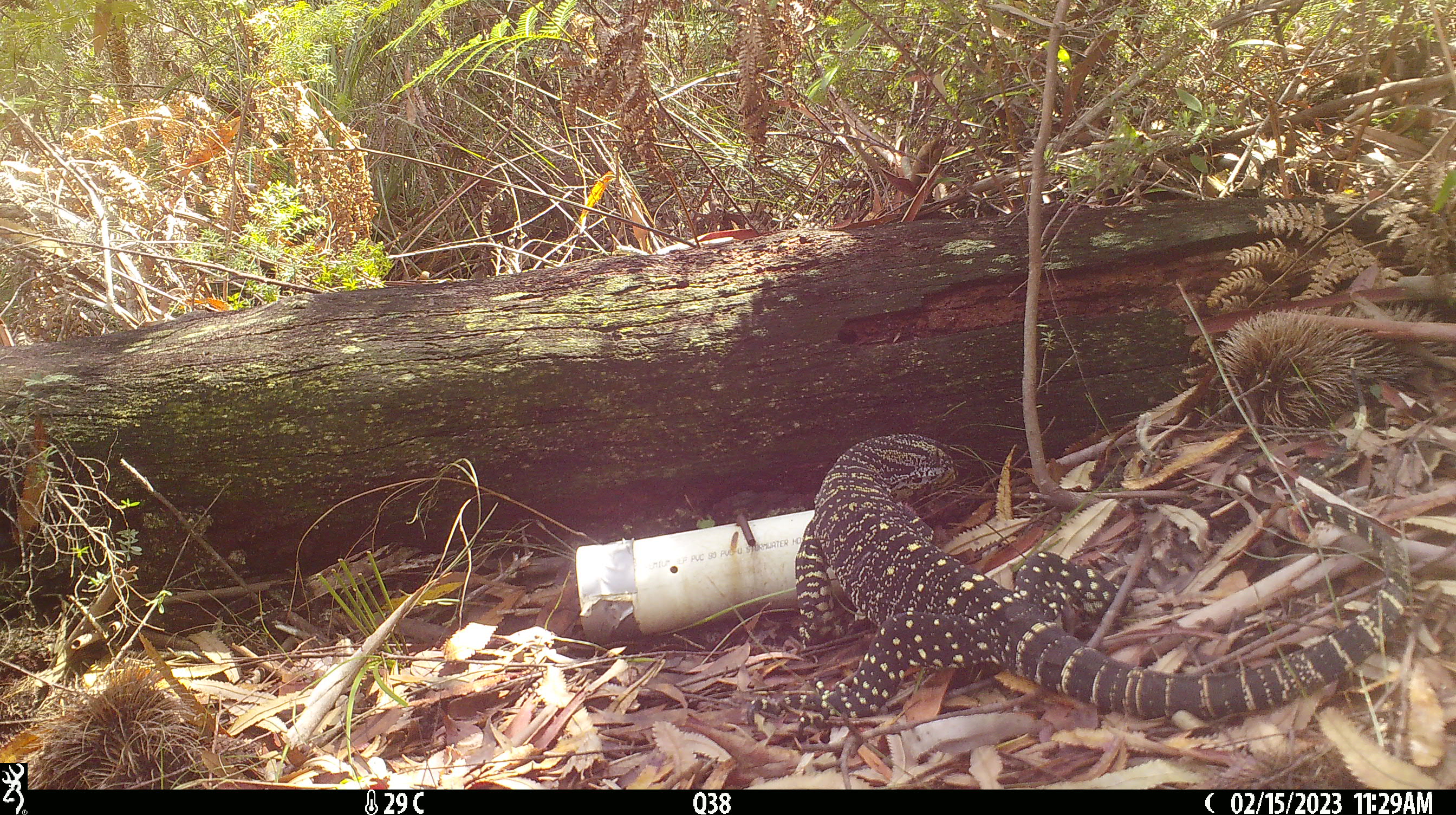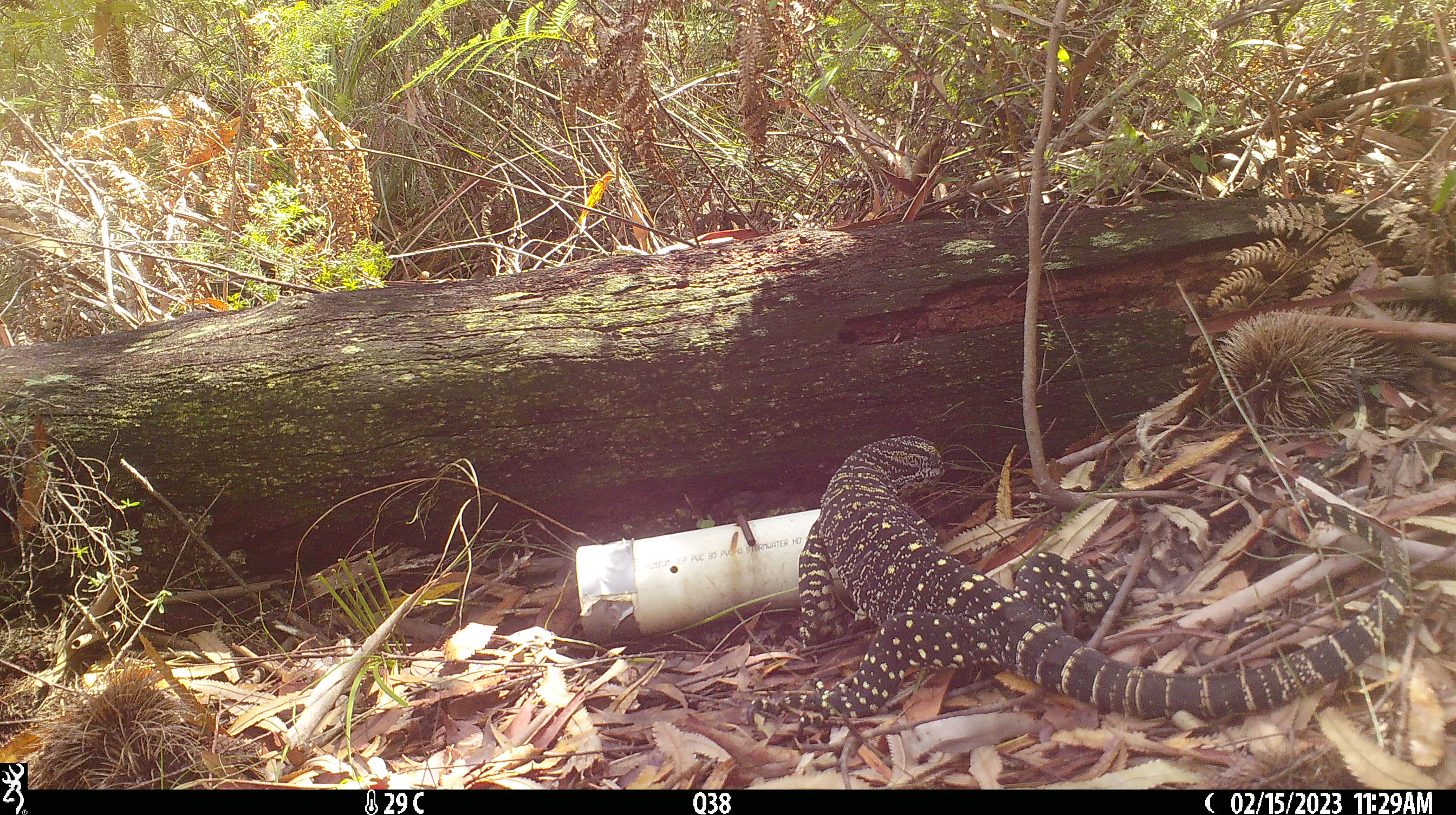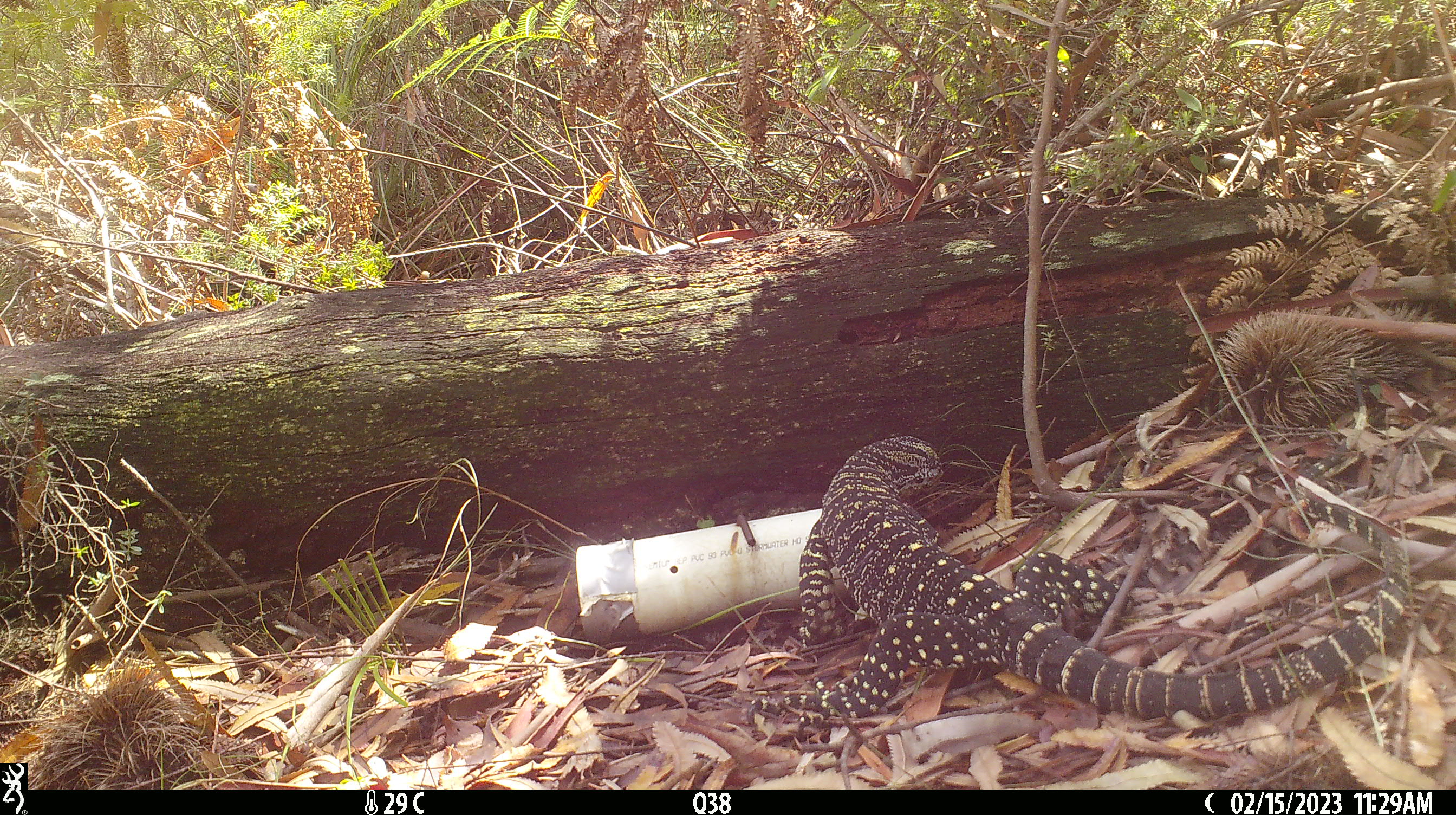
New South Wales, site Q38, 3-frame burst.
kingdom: Animalia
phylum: Chordata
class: Reptilia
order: Squamata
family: Varanidae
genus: Varanus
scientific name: Varanus varius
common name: lace monitor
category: goanna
Goanna (lace monitor) (Varanus varius).